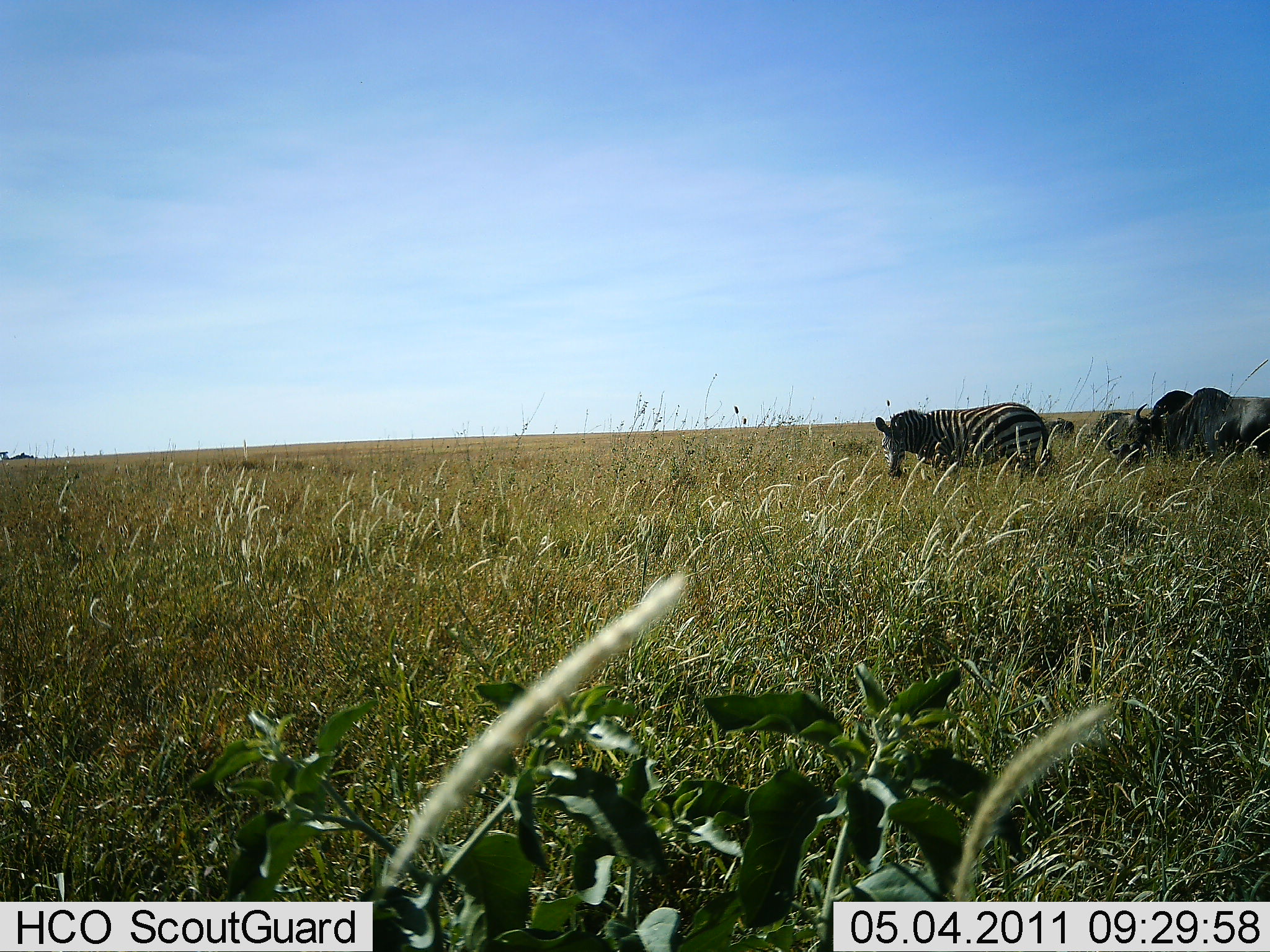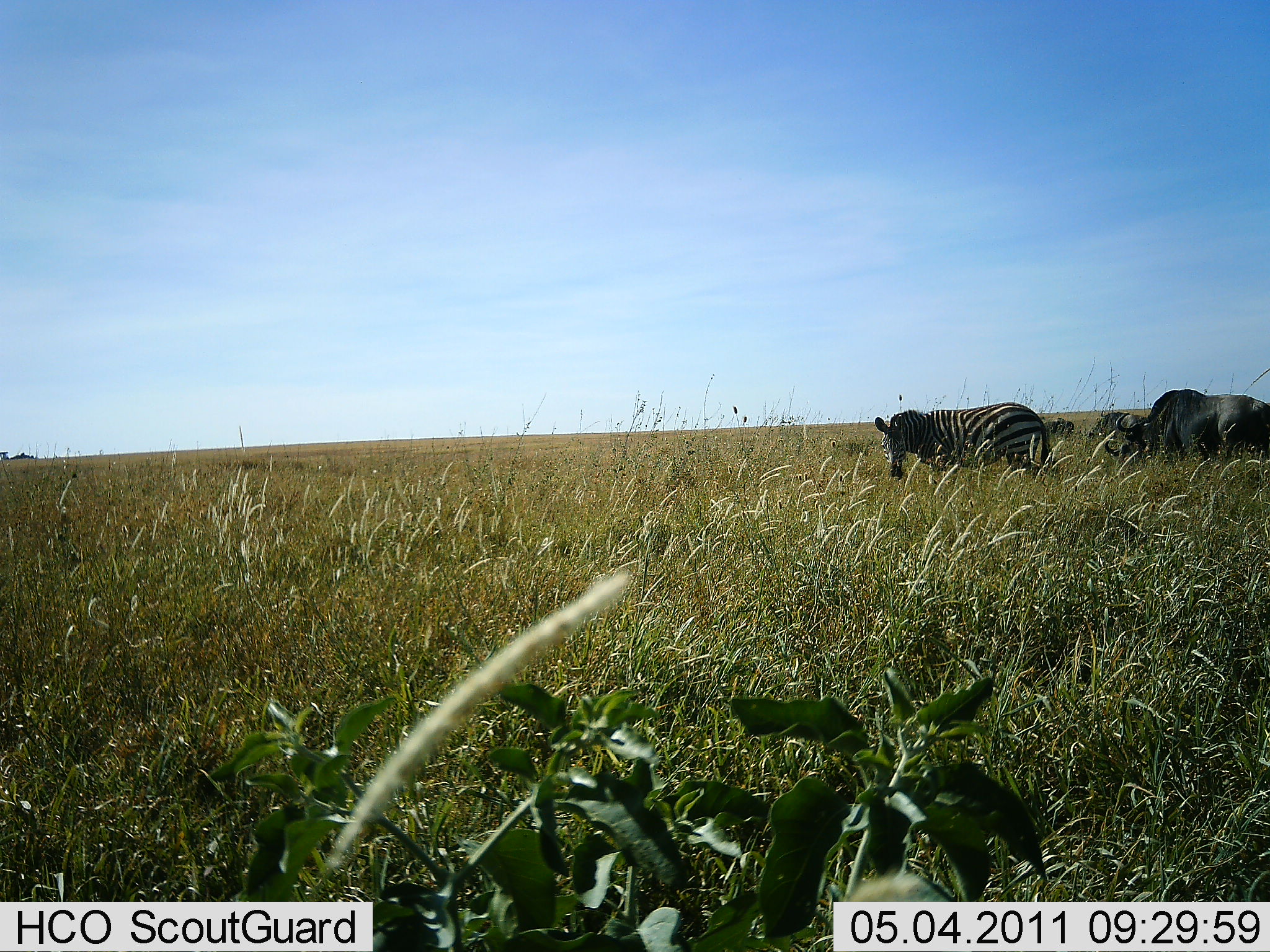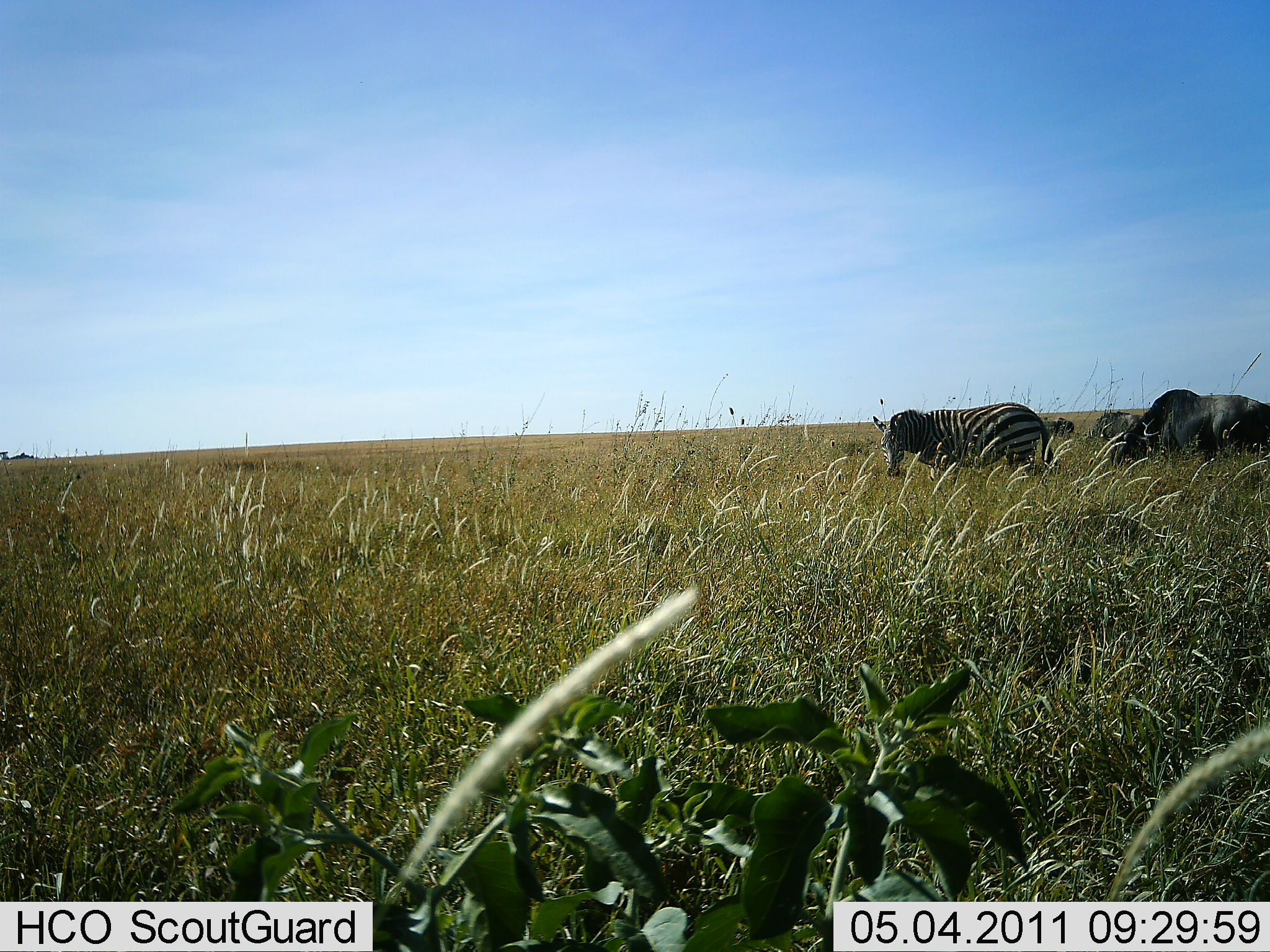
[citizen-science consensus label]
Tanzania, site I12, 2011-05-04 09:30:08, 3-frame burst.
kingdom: Animalia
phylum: Chordata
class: Mammalia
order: Artiodactyla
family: Bovidae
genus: Connochaetes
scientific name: Connochaetes taurinus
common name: blue wildebeest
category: wildebeest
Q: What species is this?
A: Wildebeest (blue wildebeest) (Connochaetes taurinus).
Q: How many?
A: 1.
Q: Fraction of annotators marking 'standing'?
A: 50%.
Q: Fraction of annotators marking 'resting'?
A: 0%.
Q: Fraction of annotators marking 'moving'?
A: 0%.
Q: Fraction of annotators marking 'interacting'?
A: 0%.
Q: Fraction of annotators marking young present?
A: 0%.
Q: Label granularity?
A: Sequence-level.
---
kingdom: Animalia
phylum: Chordata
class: Mammalia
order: Perissodactyla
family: Equidae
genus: Equus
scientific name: Equus quagga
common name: plains zebra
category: zebra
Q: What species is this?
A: Zebra (plains zebra) (Equus quagga).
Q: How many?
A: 1.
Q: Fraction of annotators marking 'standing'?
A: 72%.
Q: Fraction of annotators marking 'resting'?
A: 0%.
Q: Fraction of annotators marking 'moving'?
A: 6%.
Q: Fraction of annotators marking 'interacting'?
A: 0%.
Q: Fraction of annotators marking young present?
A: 0%.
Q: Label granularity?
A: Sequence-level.